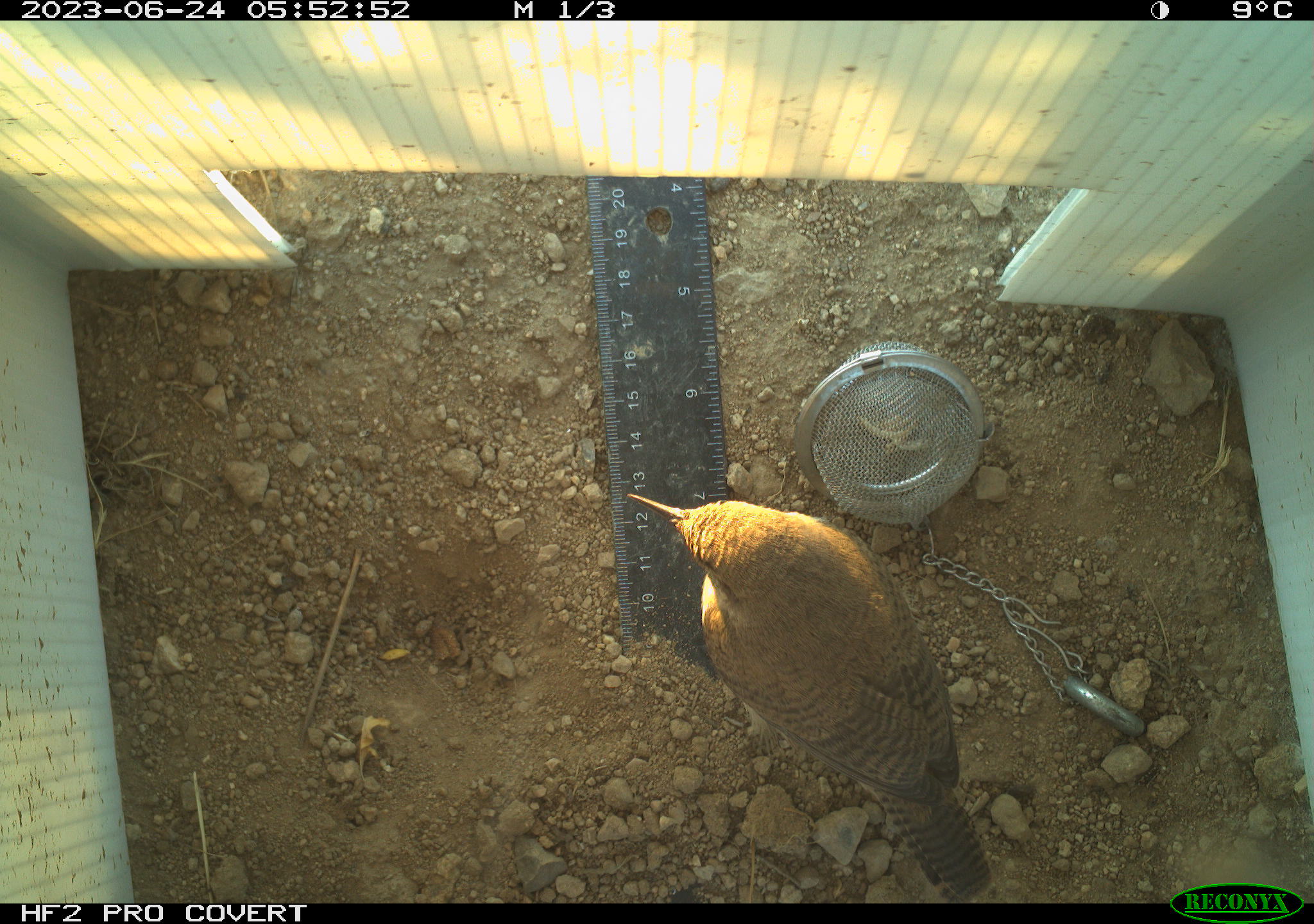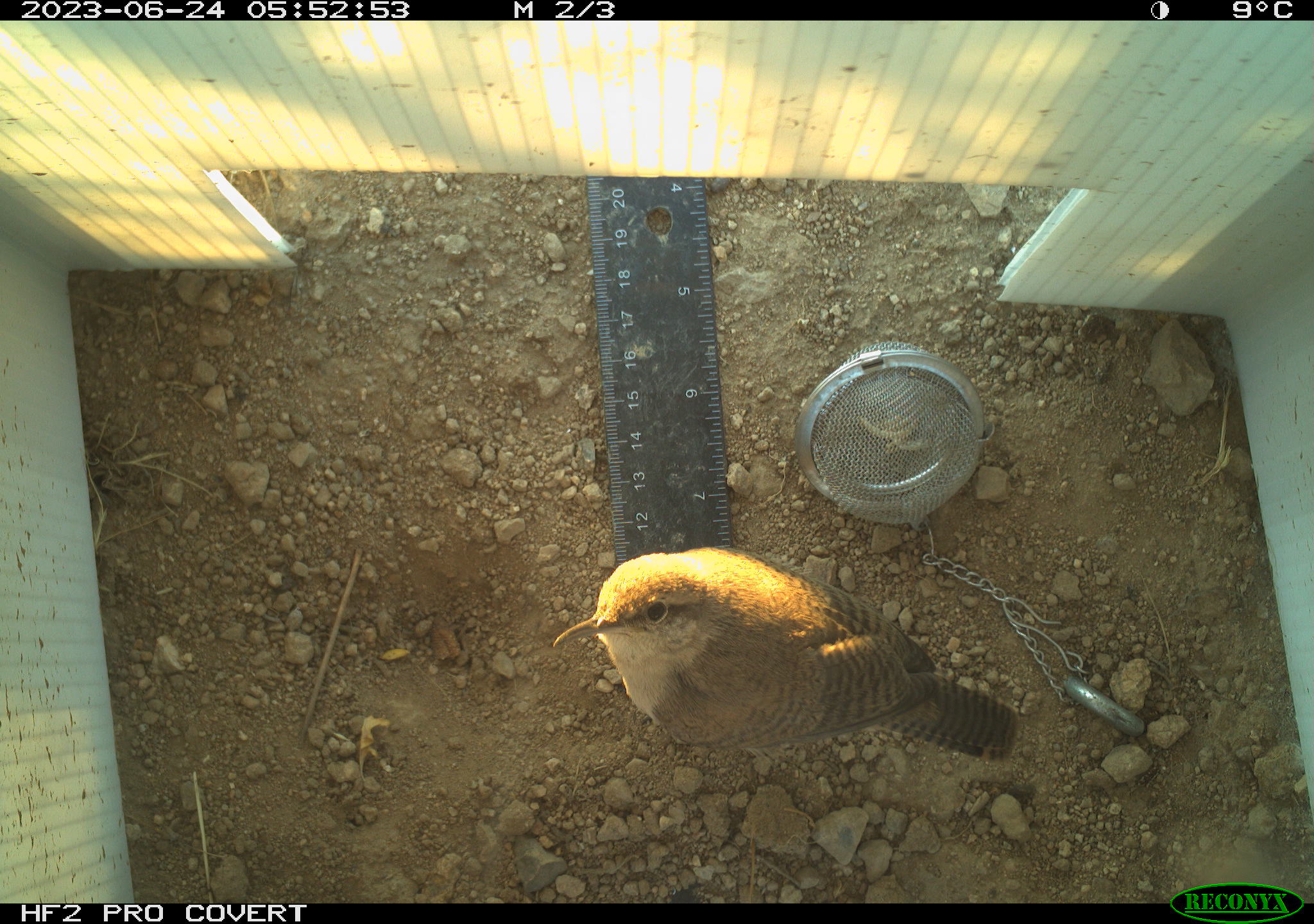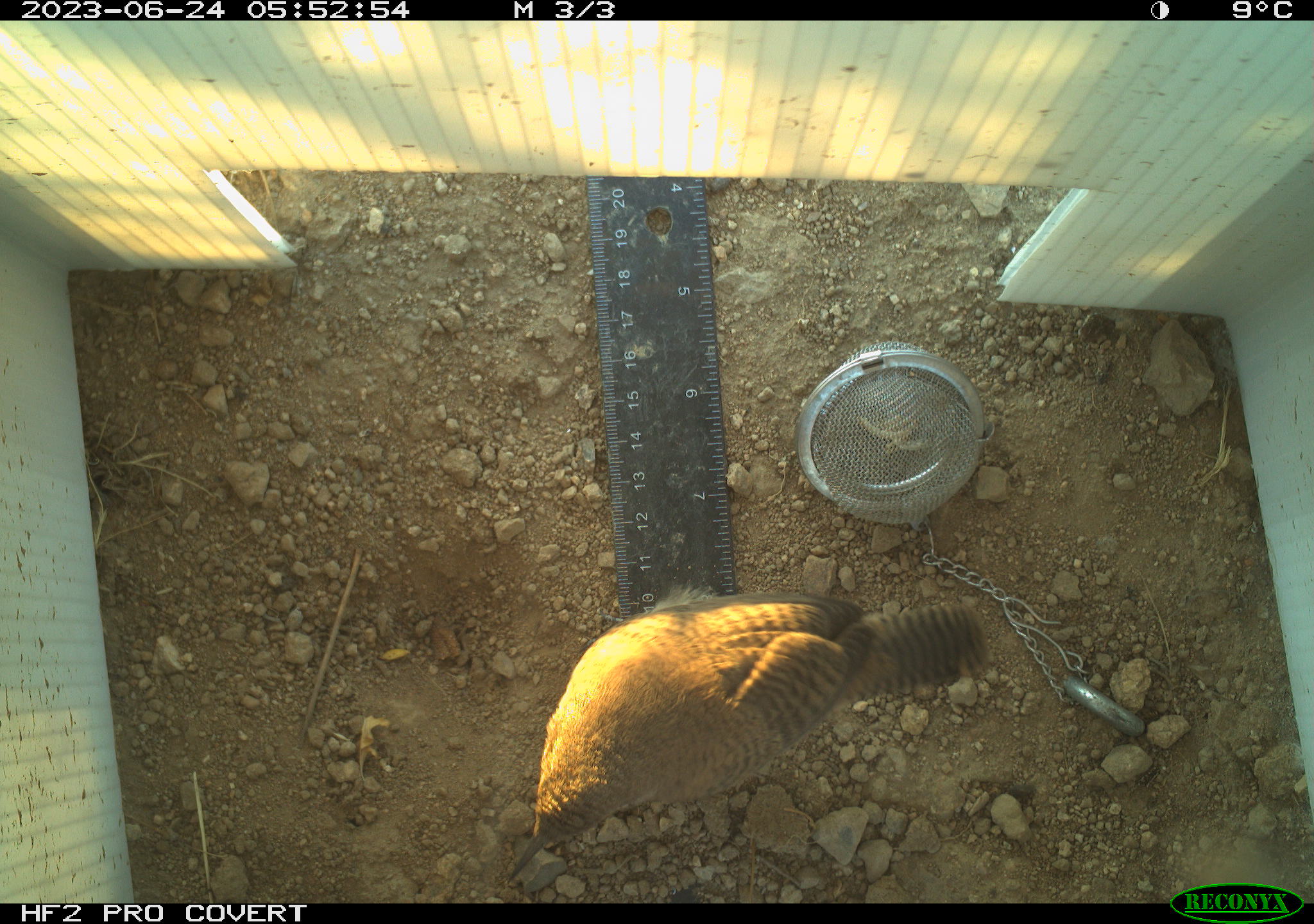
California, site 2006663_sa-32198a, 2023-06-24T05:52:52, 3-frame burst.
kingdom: Animalia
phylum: Chordata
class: Aves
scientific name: Aves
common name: bird